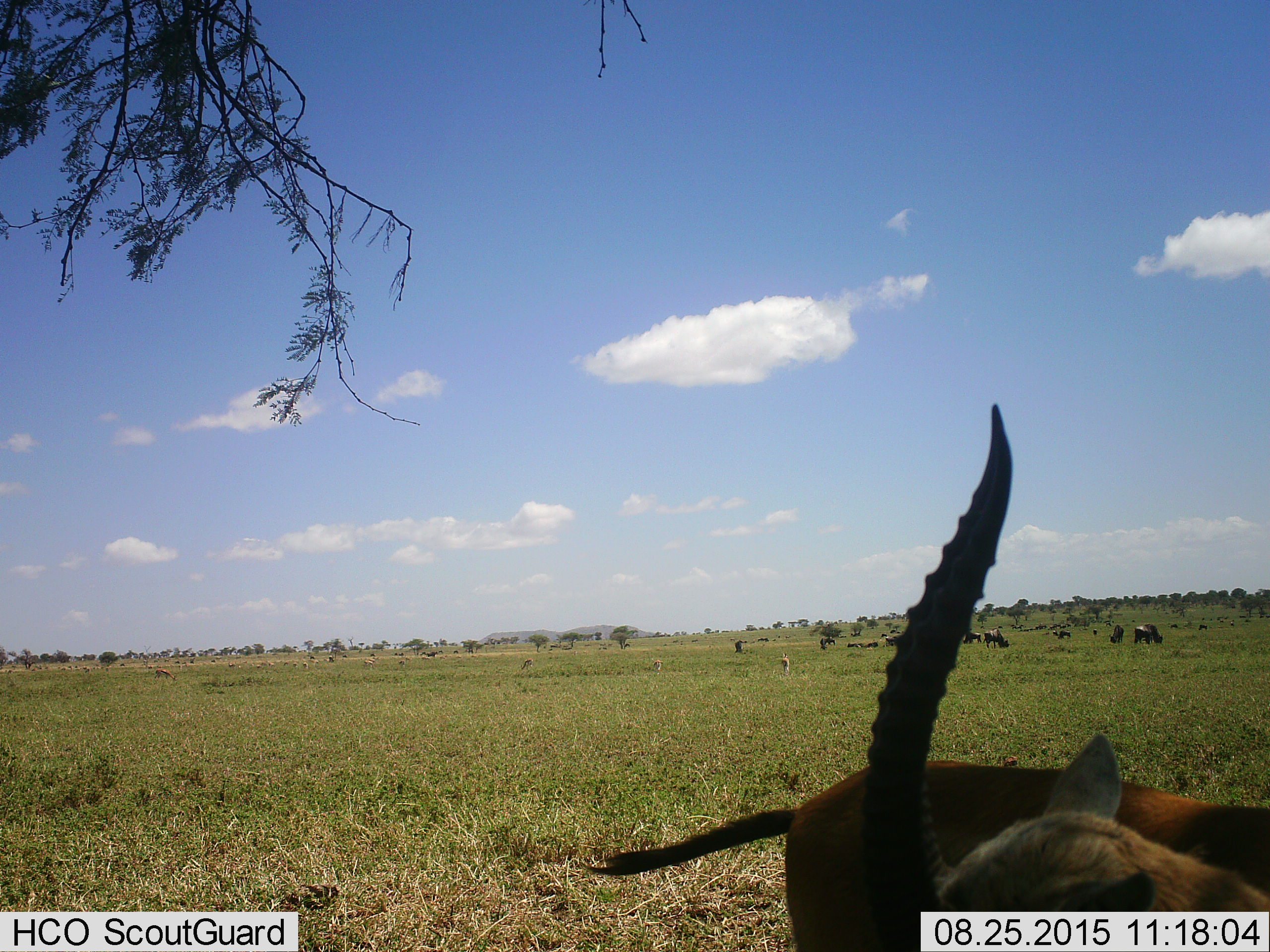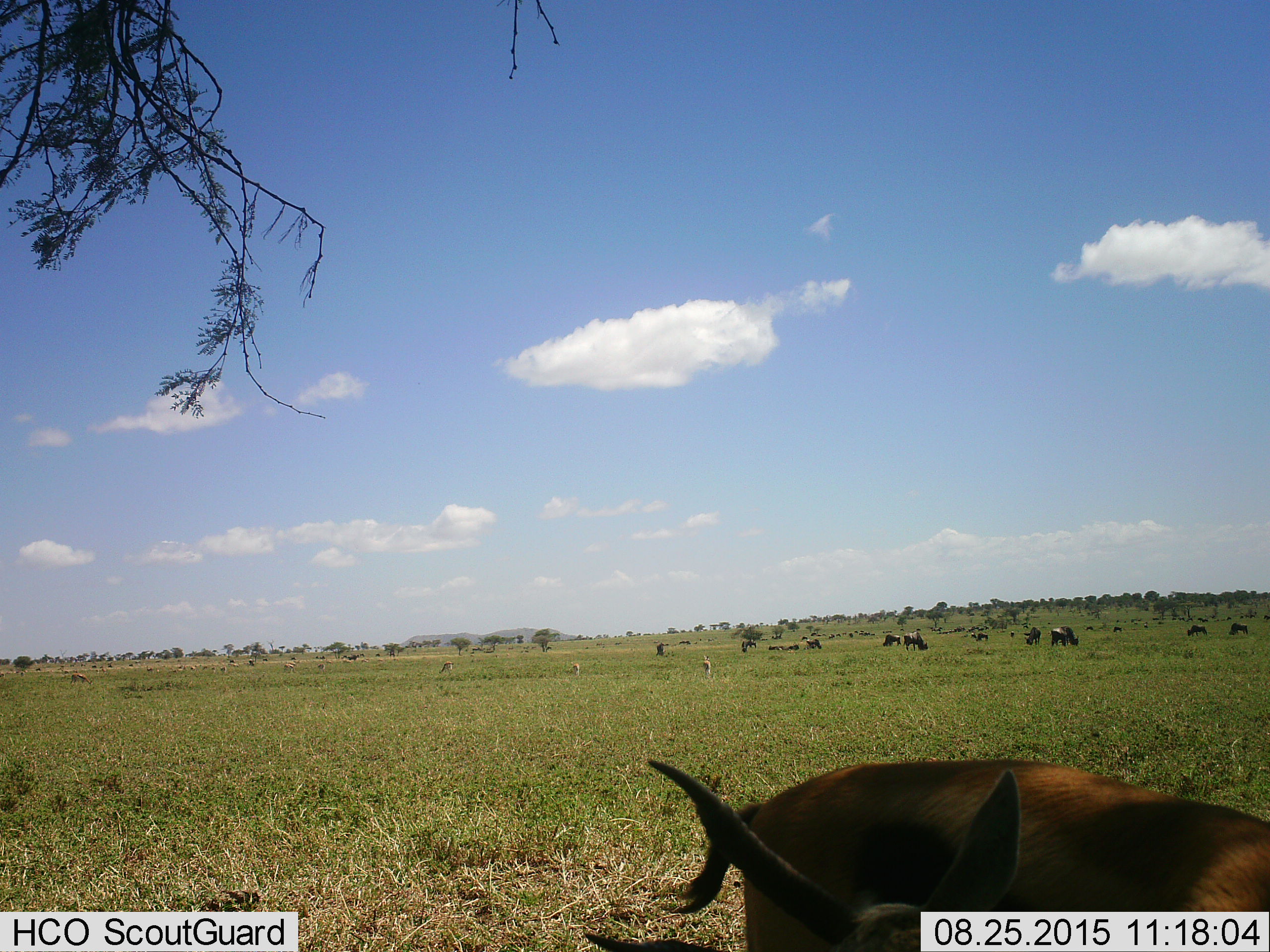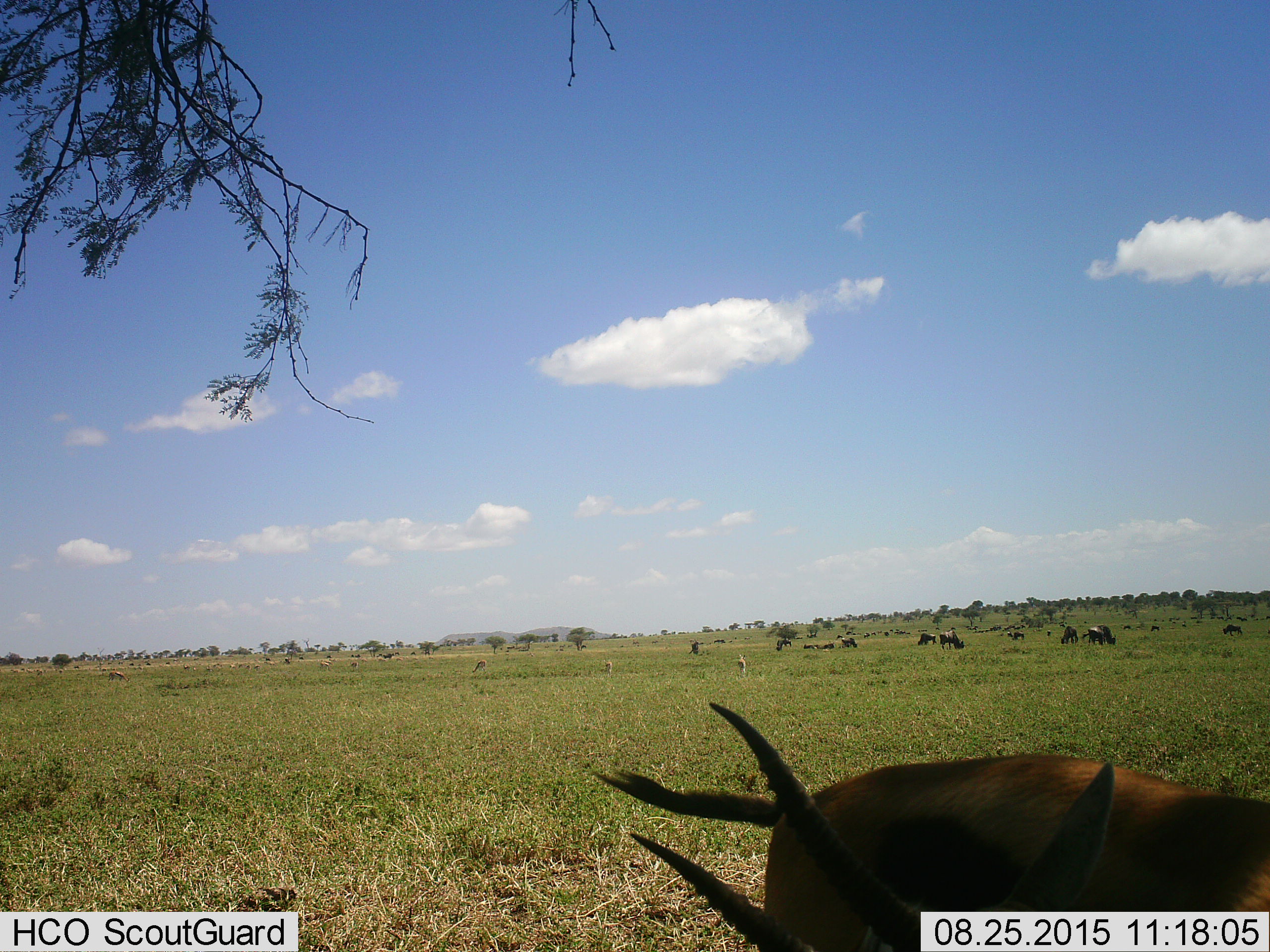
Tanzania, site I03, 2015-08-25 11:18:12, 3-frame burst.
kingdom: Animalia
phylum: Chordata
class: Mammalia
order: Artiodactyla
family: Bovidae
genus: Eudorcas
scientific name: Eudorcas thomsonii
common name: thomson's gazelle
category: gazellethomsons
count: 11-50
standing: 50%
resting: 0%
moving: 25%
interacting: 25%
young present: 0%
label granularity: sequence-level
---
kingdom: Animalia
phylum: Chordata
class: Mammalia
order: Artiodactyla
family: Bovidae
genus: Connochaetes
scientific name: Connochaetes taurinus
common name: blue wildebeest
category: wildebeest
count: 11-50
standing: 33%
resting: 0%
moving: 33%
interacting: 0%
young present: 0%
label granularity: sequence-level